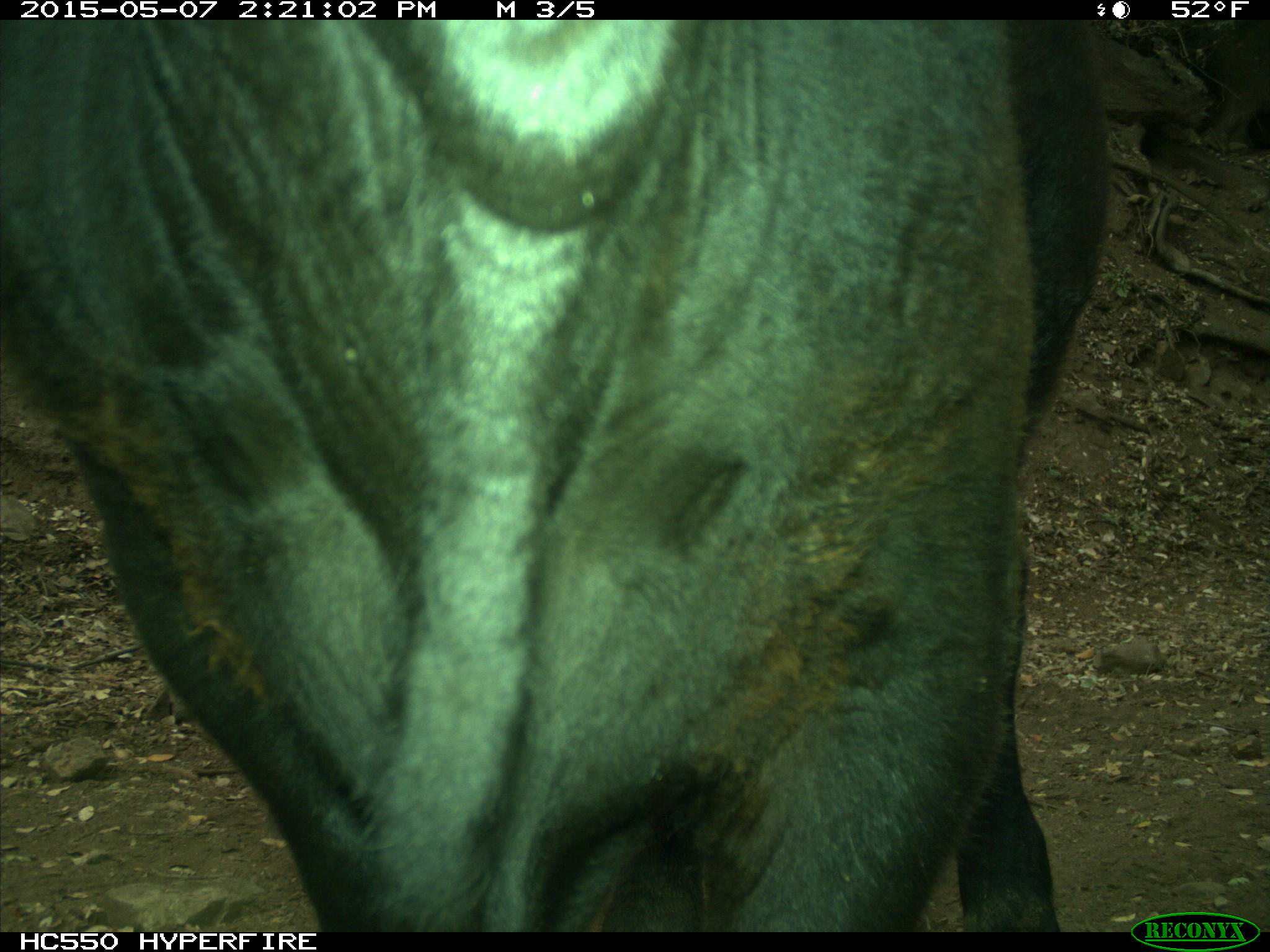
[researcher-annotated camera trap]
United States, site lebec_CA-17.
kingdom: Animalia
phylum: Chordata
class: Mammalia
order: Artiodactyla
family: Bovidae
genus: Bos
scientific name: Bos taurus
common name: domestic cow